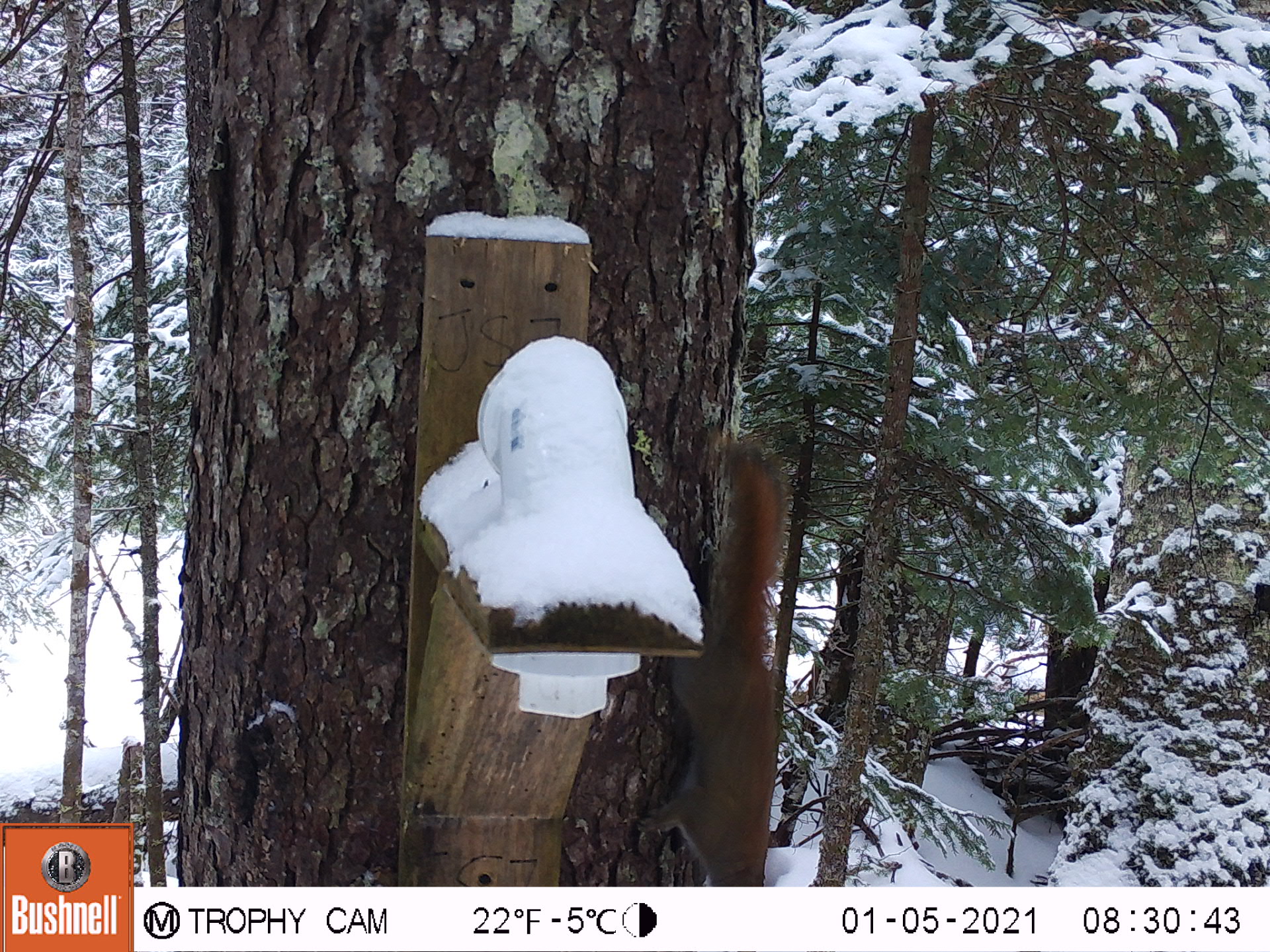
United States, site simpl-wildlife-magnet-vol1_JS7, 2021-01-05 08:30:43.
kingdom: Animalia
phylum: Chordata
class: Mammalia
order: Rodentia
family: Sciuridae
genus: Tamiasciurus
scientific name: Tamiasciurus hudsonicus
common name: red squirrel